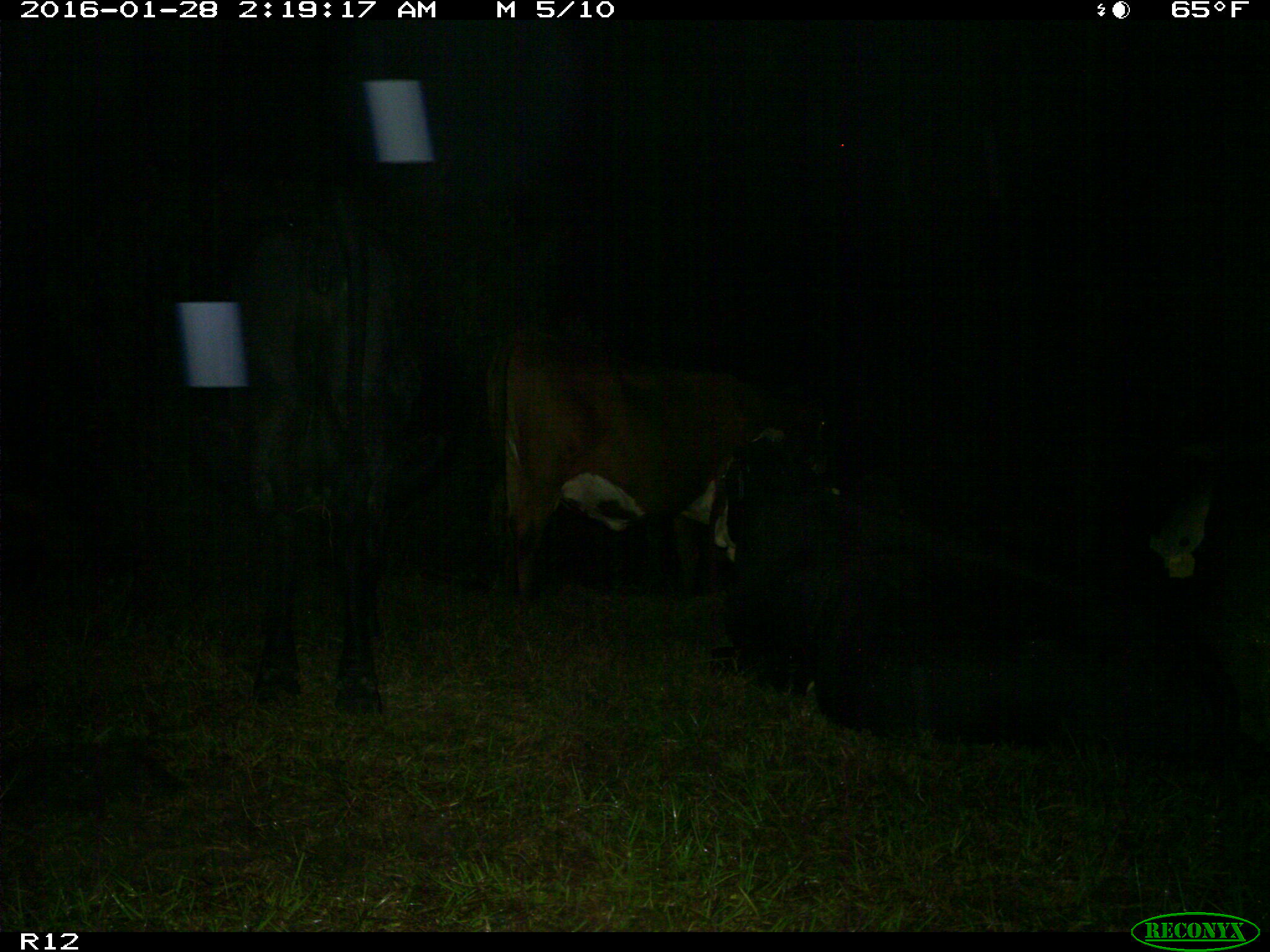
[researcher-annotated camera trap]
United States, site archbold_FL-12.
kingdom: Animalia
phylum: Chordata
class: Mammalia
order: Artiodactyla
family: Bovidae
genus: Bos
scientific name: Bos taurus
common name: domestic cow